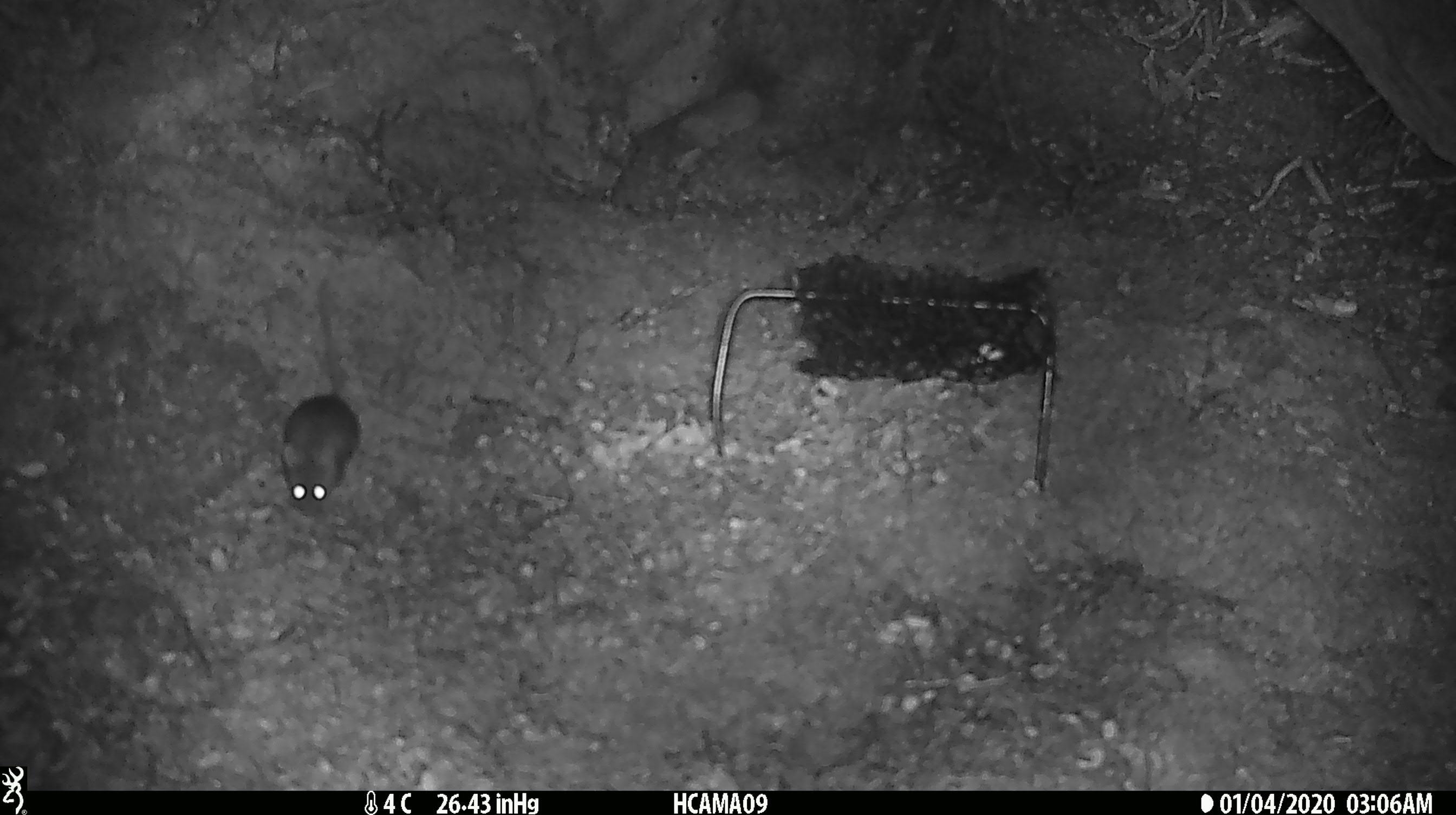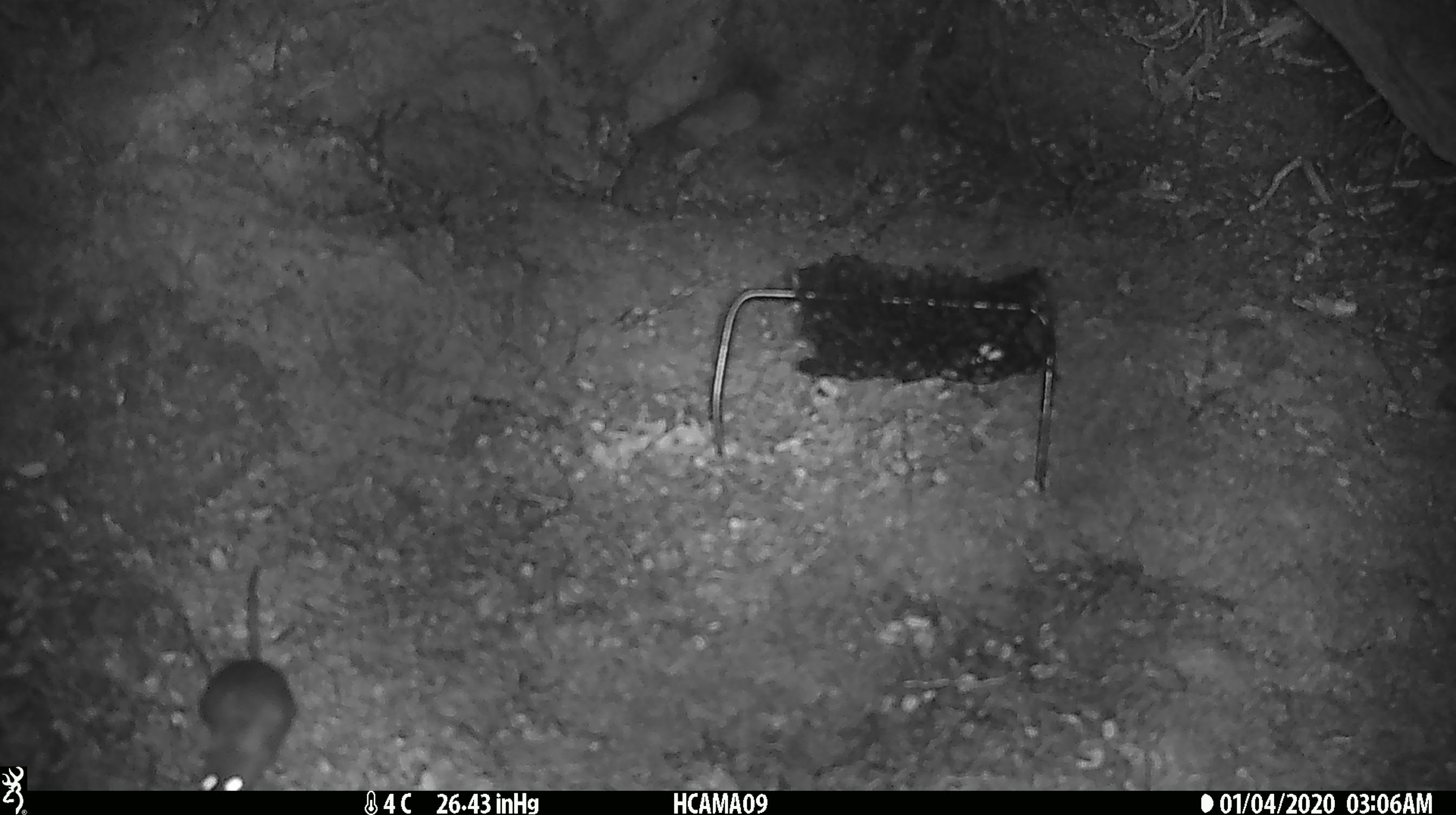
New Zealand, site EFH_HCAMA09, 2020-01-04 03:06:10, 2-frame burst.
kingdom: Animalia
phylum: Chordata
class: Mammalia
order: Rodentia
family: Muridae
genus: Mus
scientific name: Mus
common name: mouse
Mouse (Mus).